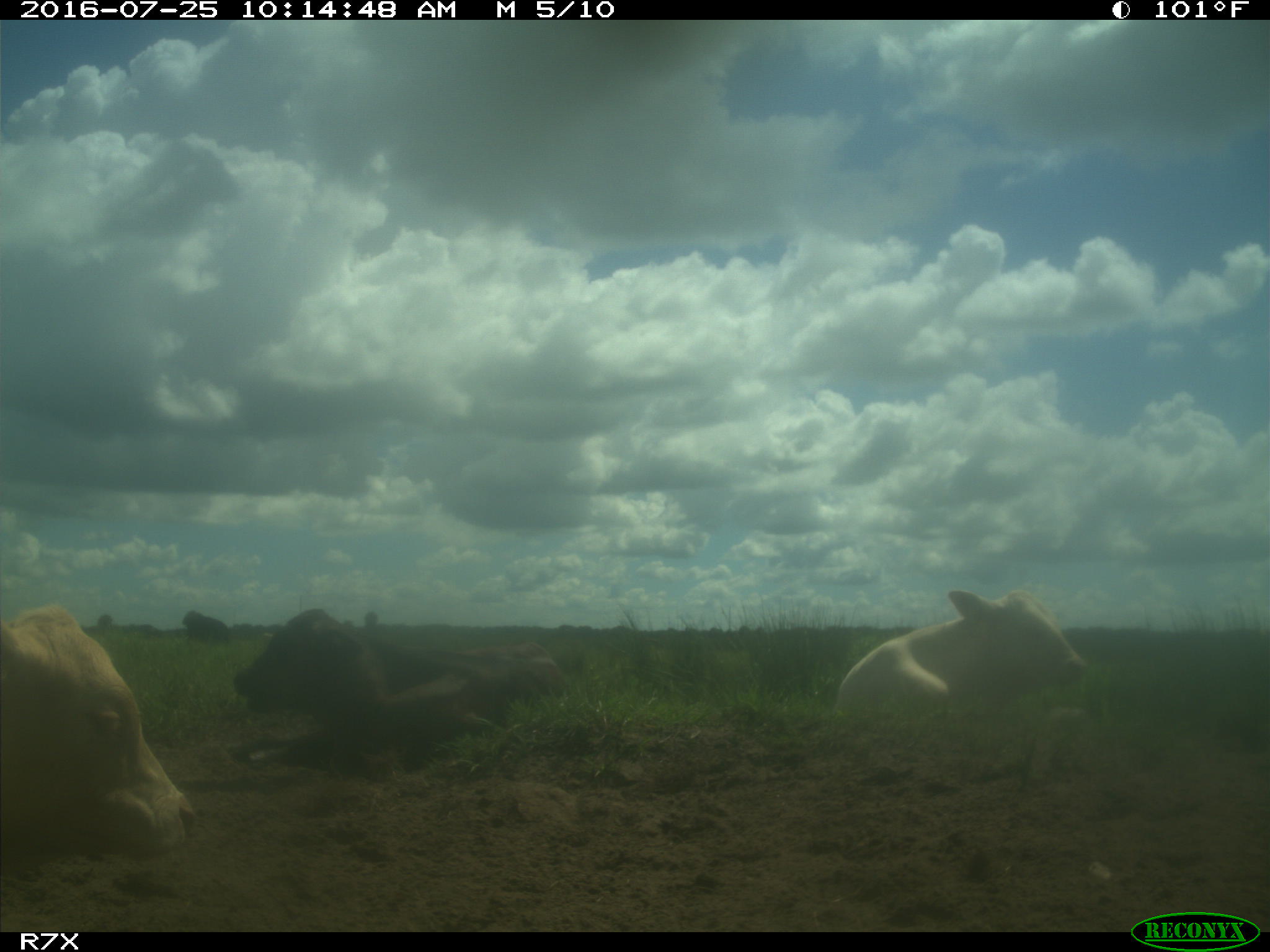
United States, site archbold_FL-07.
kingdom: Animalia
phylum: Chordata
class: Mammalia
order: Artiodactyla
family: Bovidae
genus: Bos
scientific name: Bos taurus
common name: domestic cow